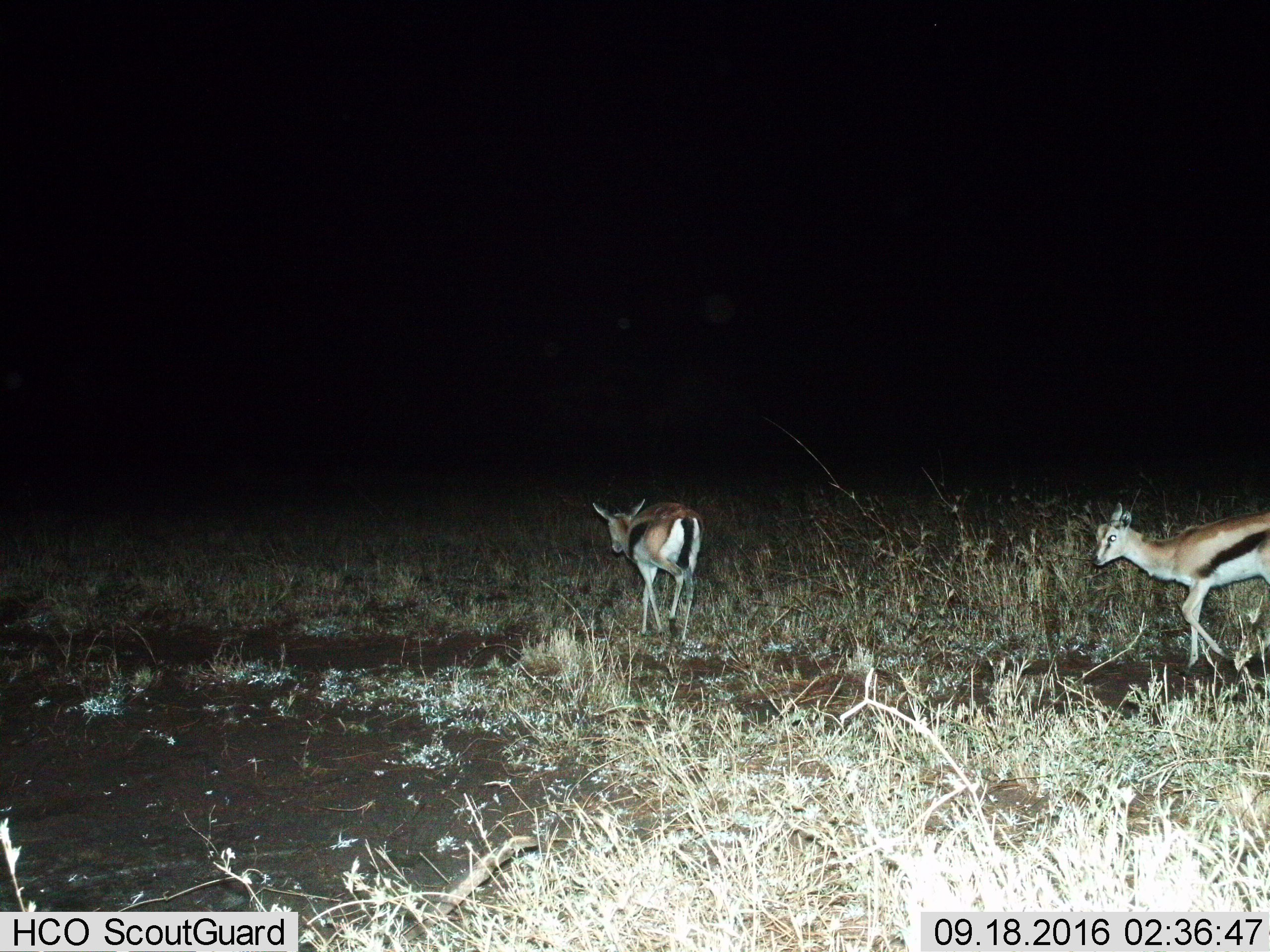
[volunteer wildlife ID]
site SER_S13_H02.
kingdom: Animalia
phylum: Chordata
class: Mammalia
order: Artiodactyla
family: Bovidae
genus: Eudorcas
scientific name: Eudorcas thomsonii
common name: thomson's gazelle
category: gazellethomsons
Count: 2.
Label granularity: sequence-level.